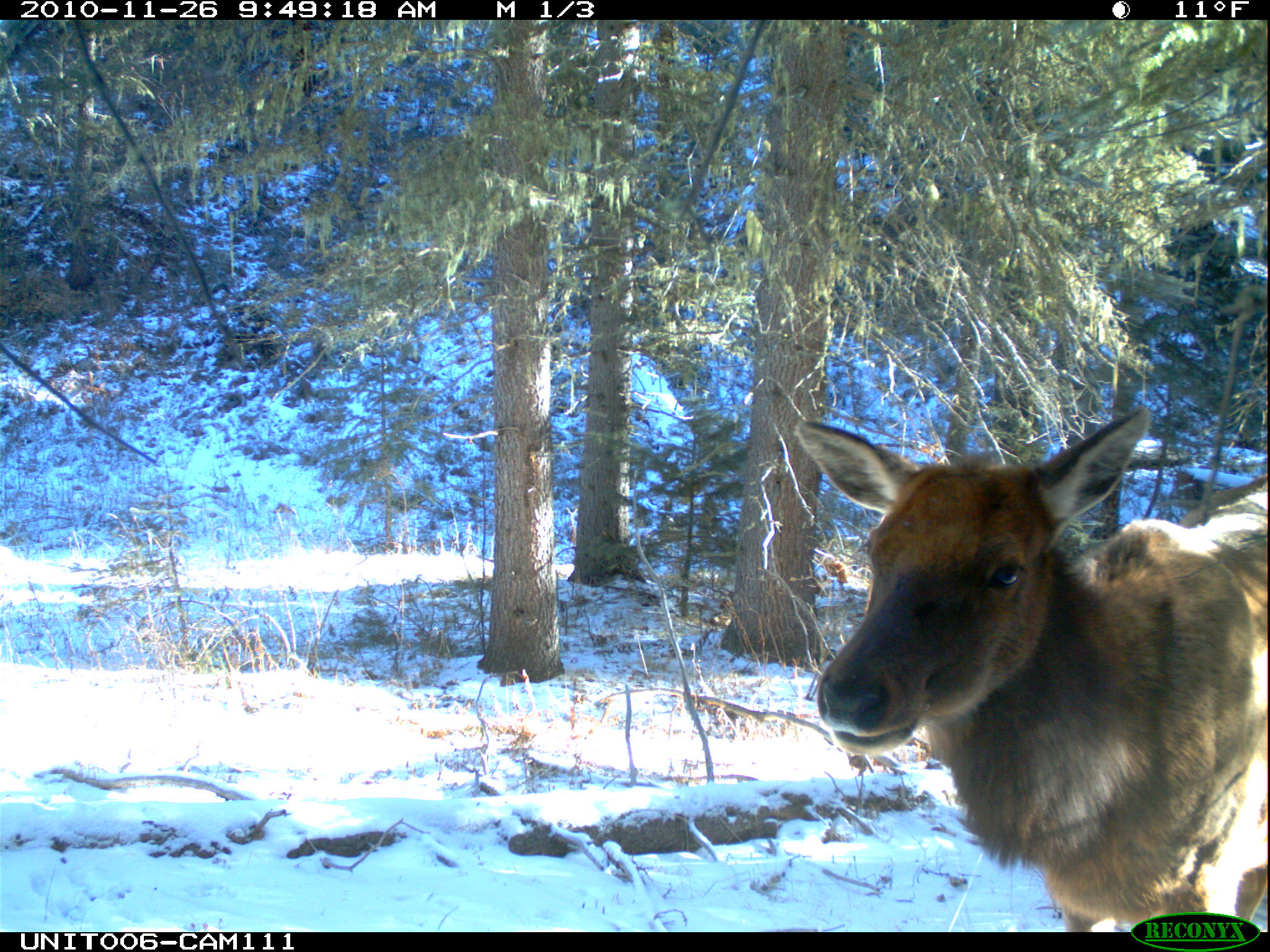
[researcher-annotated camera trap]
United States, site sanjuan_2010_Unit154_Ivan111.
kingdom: Animalia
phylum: Chordata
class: Mammalia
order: Artiodactyla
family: Cervidae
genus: Cervus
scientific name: Cervus elaphus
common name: red deer